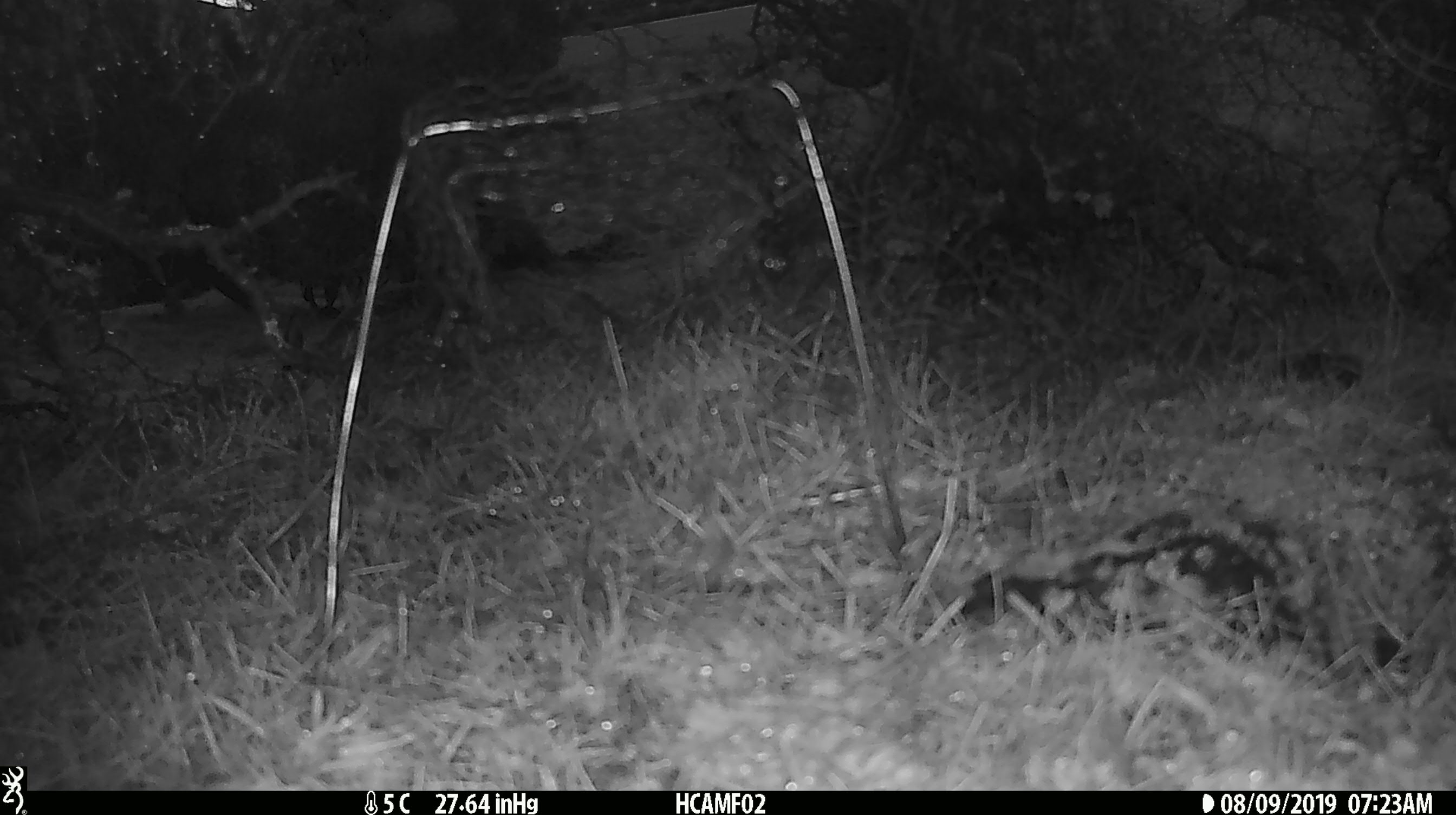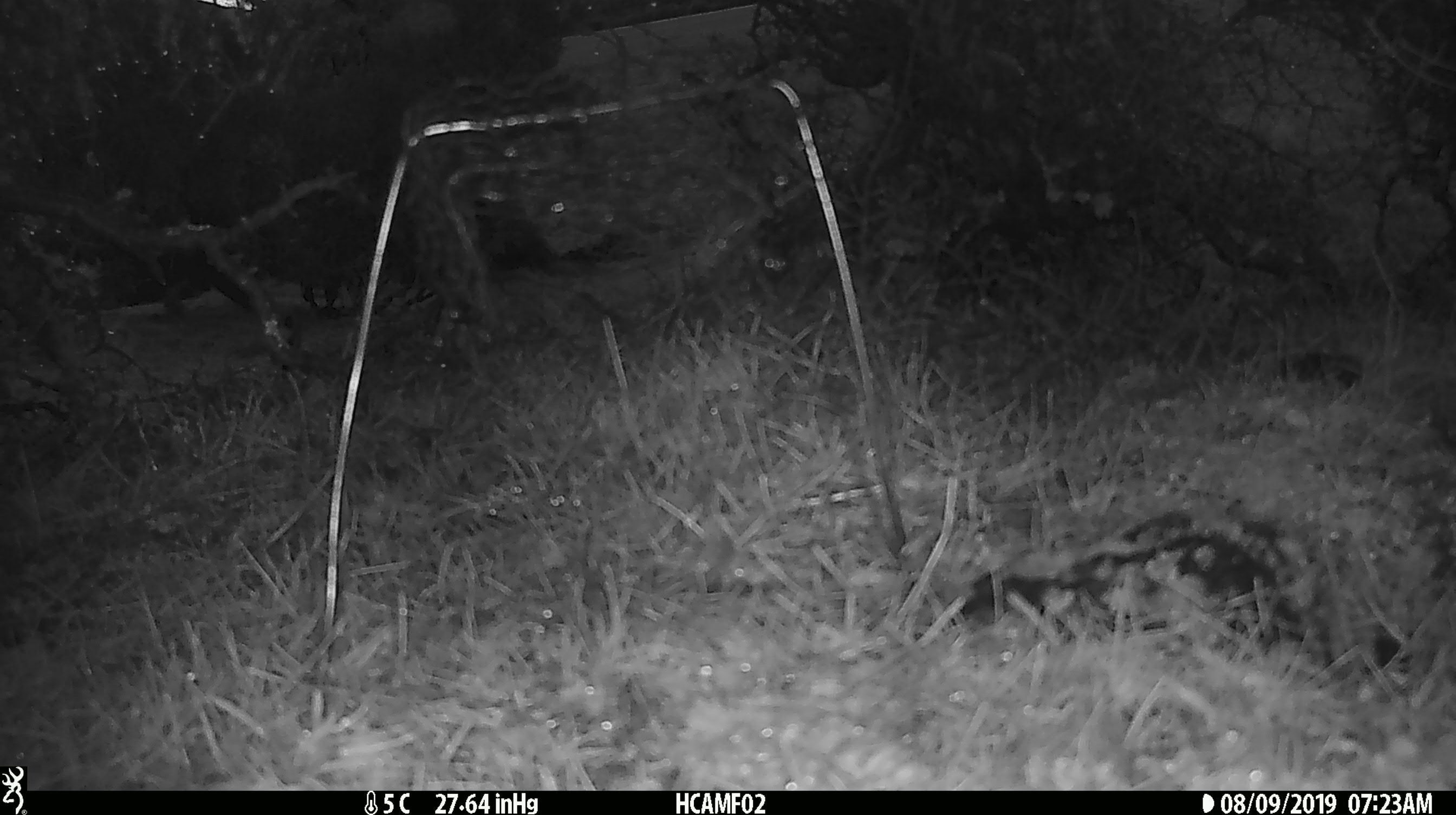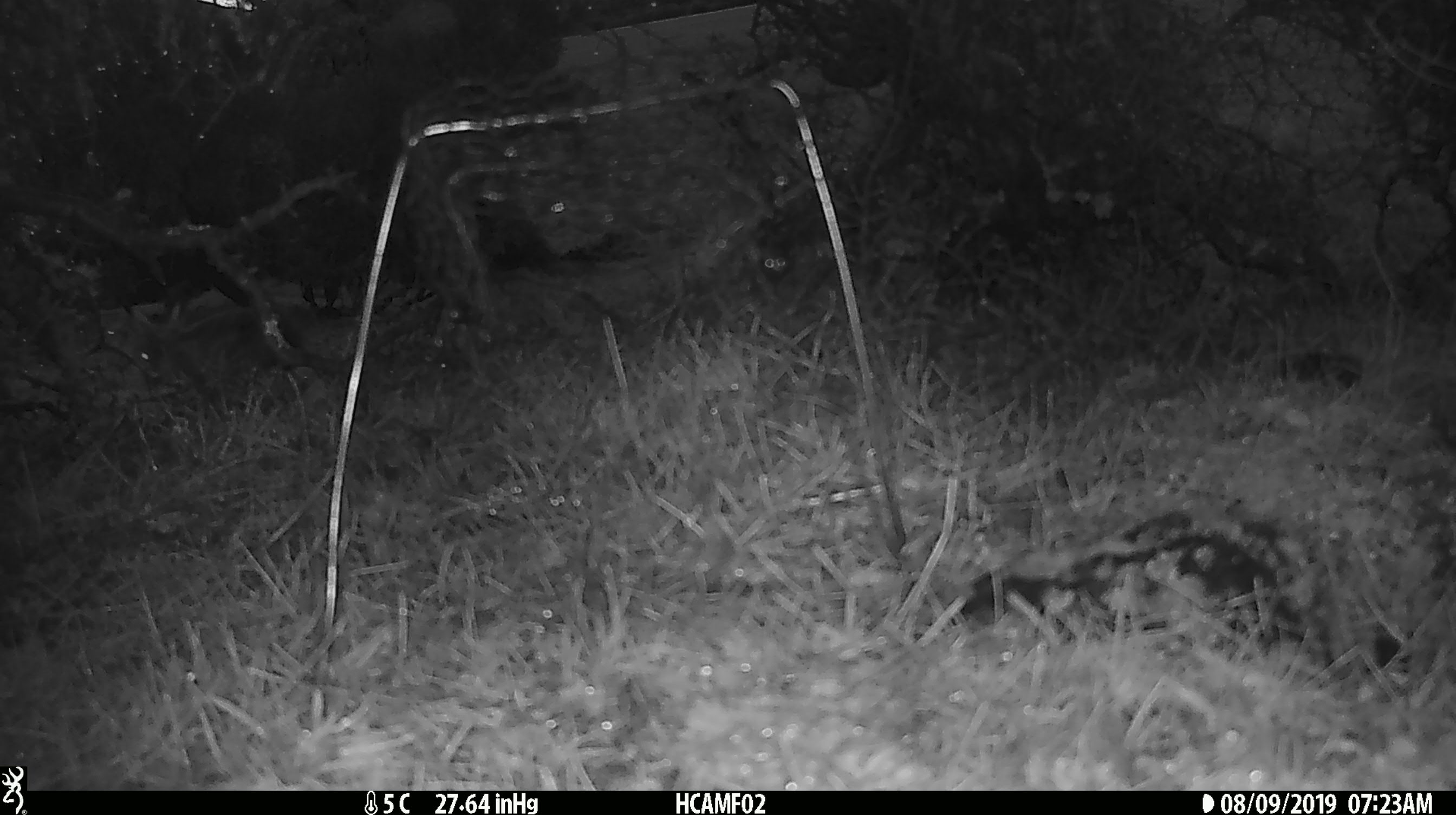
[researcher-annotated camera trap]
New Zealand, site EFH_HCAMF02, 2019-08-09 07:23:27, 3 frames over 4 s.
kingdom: Animalia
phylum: Chordata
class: Mammalia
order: Lagomorpha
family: Leporidae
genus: Lepus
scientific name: Lepus europaeus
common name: brown hare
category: hare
Hare (brown hare) (Lepus europaeus).